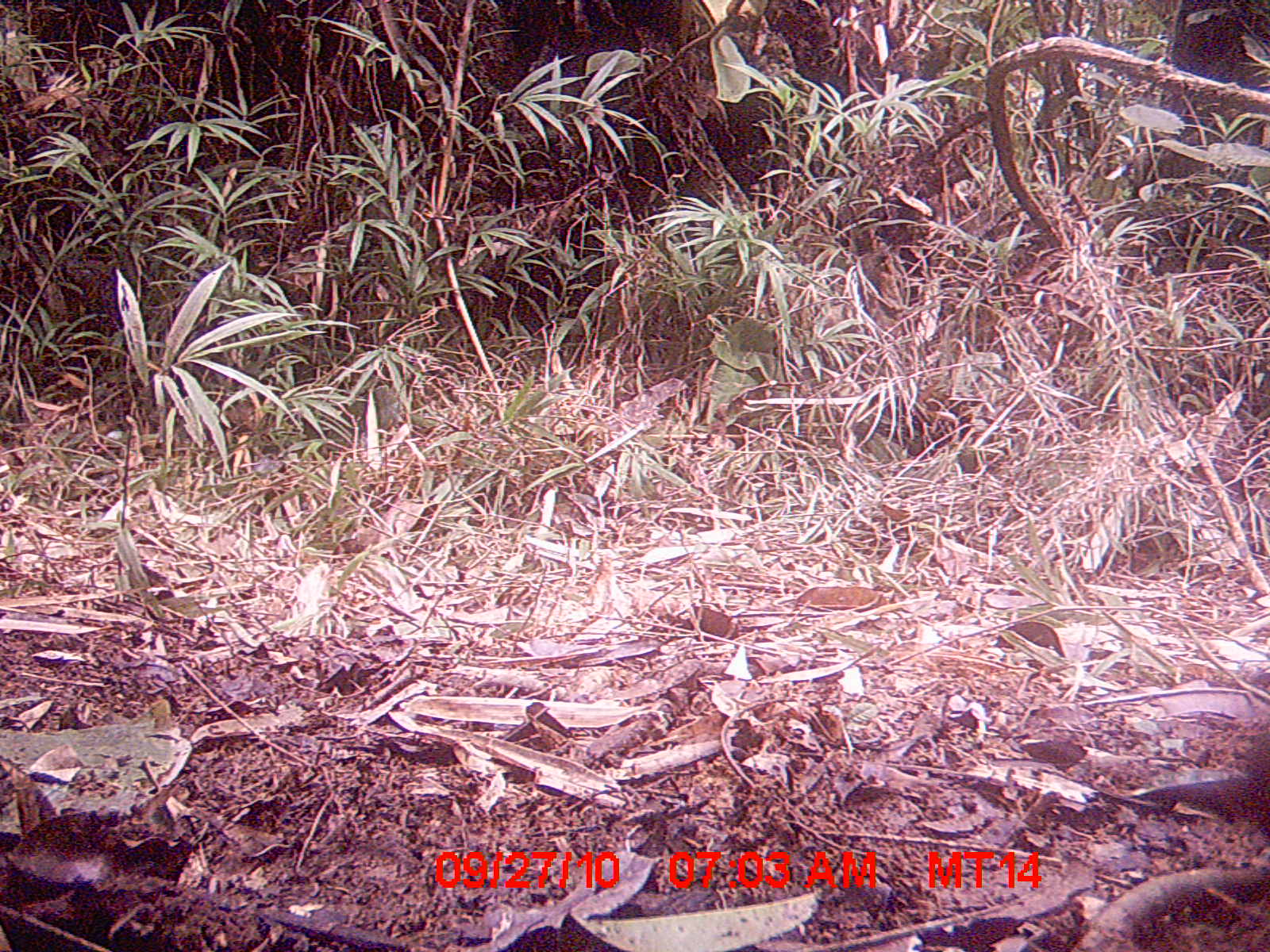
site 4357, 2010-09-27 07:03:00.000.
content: unidentified animal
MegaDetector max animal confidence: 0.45